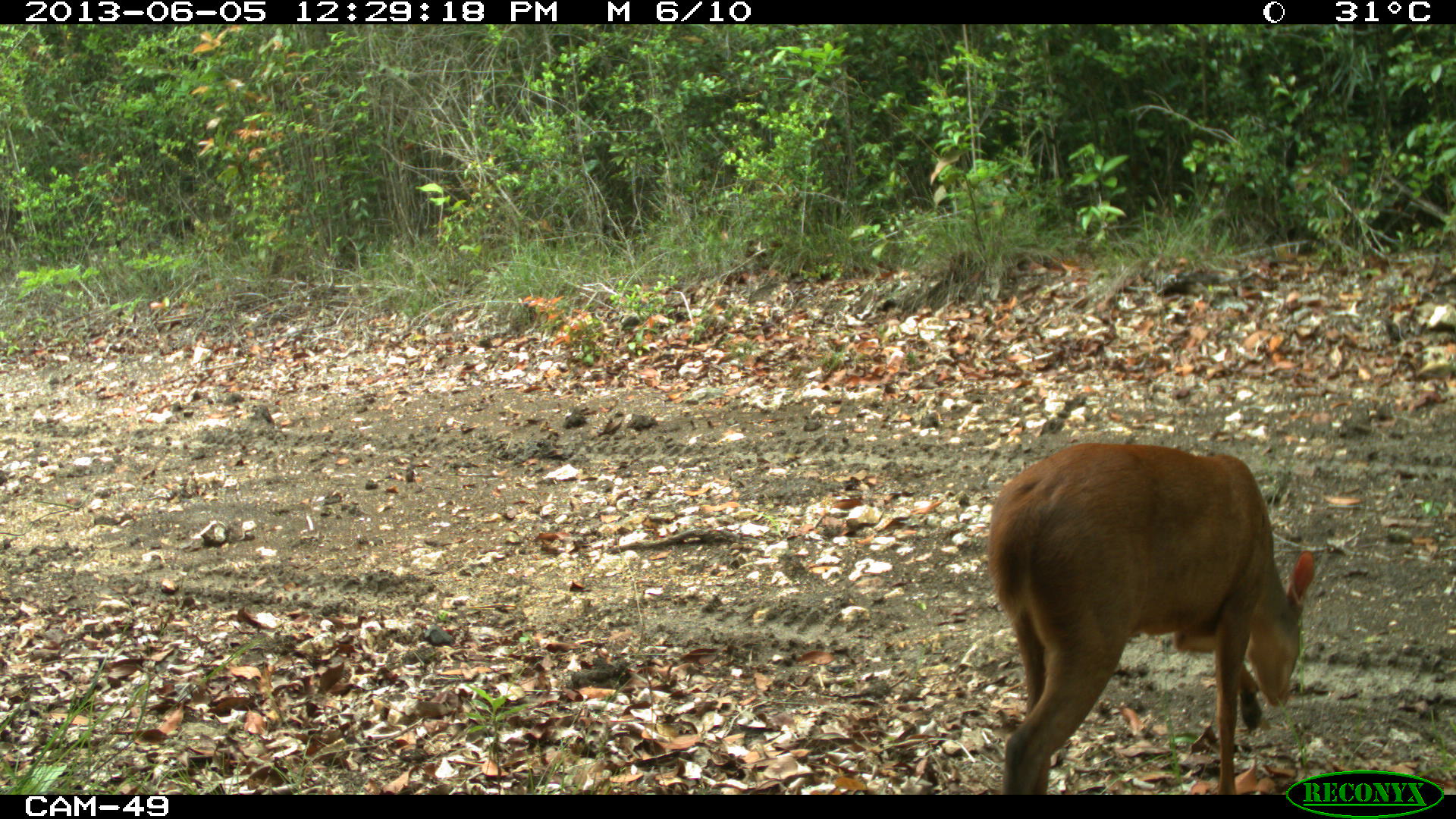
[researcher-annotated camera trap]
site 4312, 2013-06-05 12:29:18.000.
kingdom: Animalia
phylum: Chordata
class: Mammalia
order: Artiodactyla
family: Cervidae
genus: Mazama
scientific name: Mazama temama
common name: central american red brocket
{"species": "Mazama temama (central american red brocket)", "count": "1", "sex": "male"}